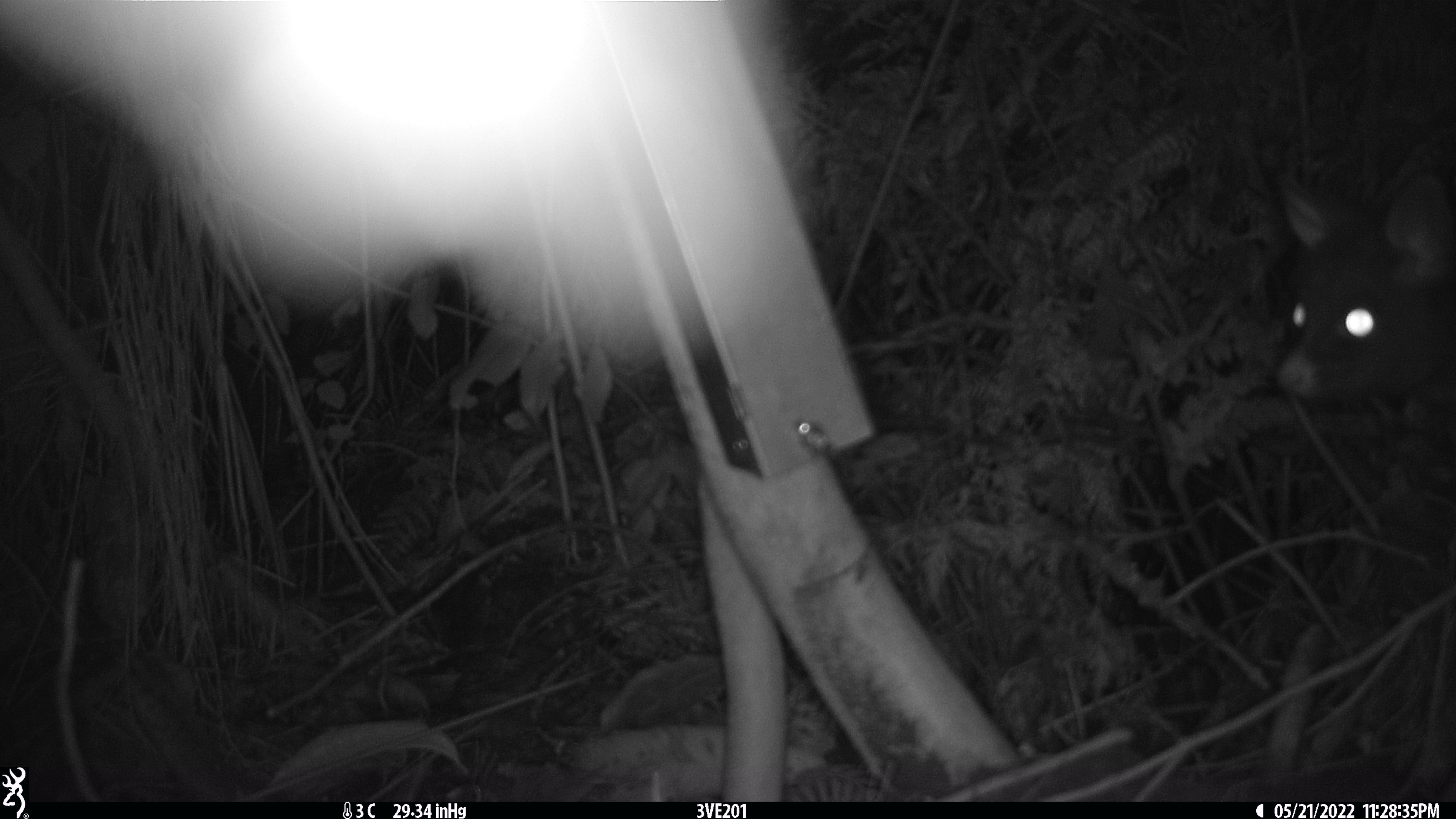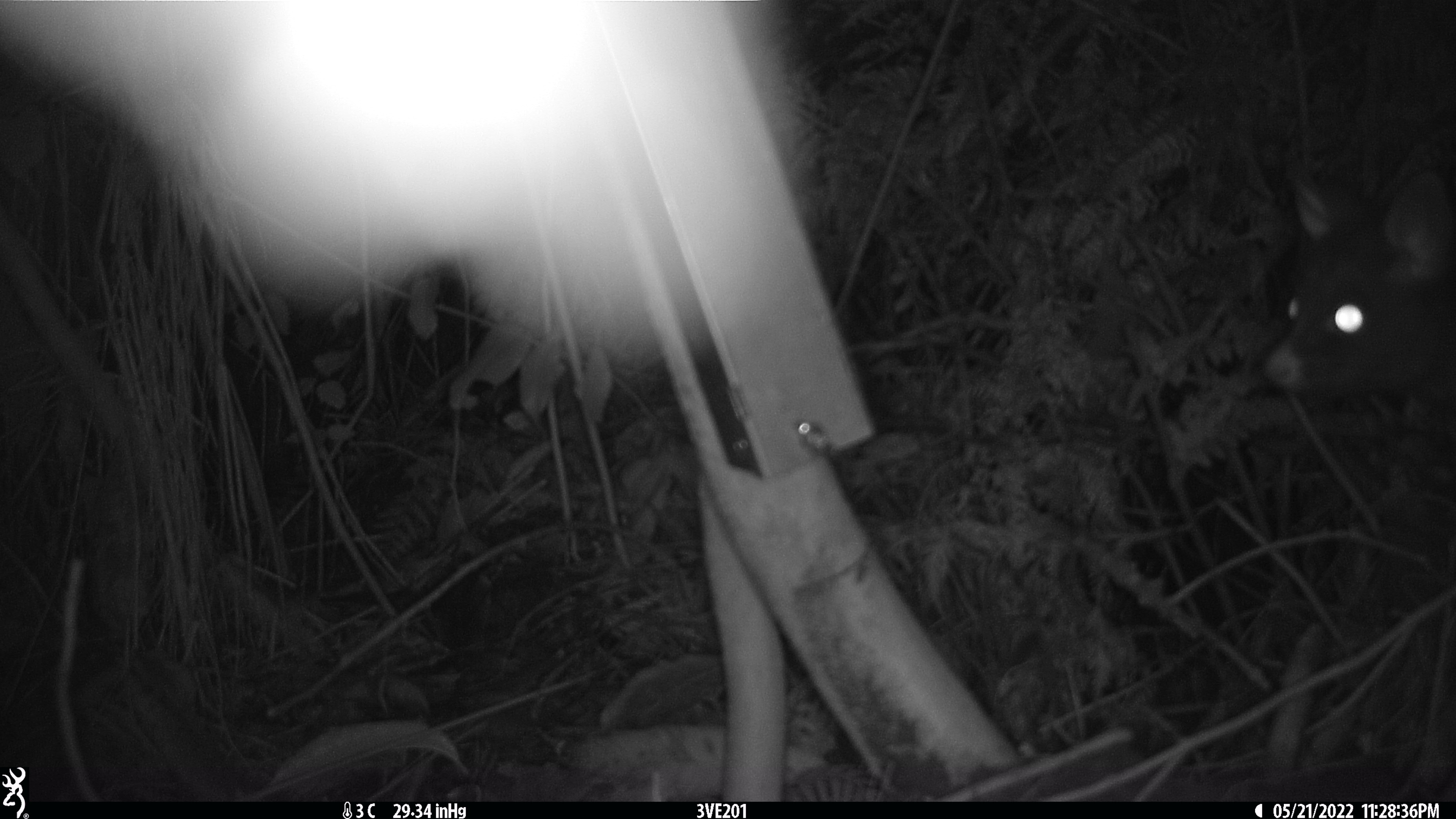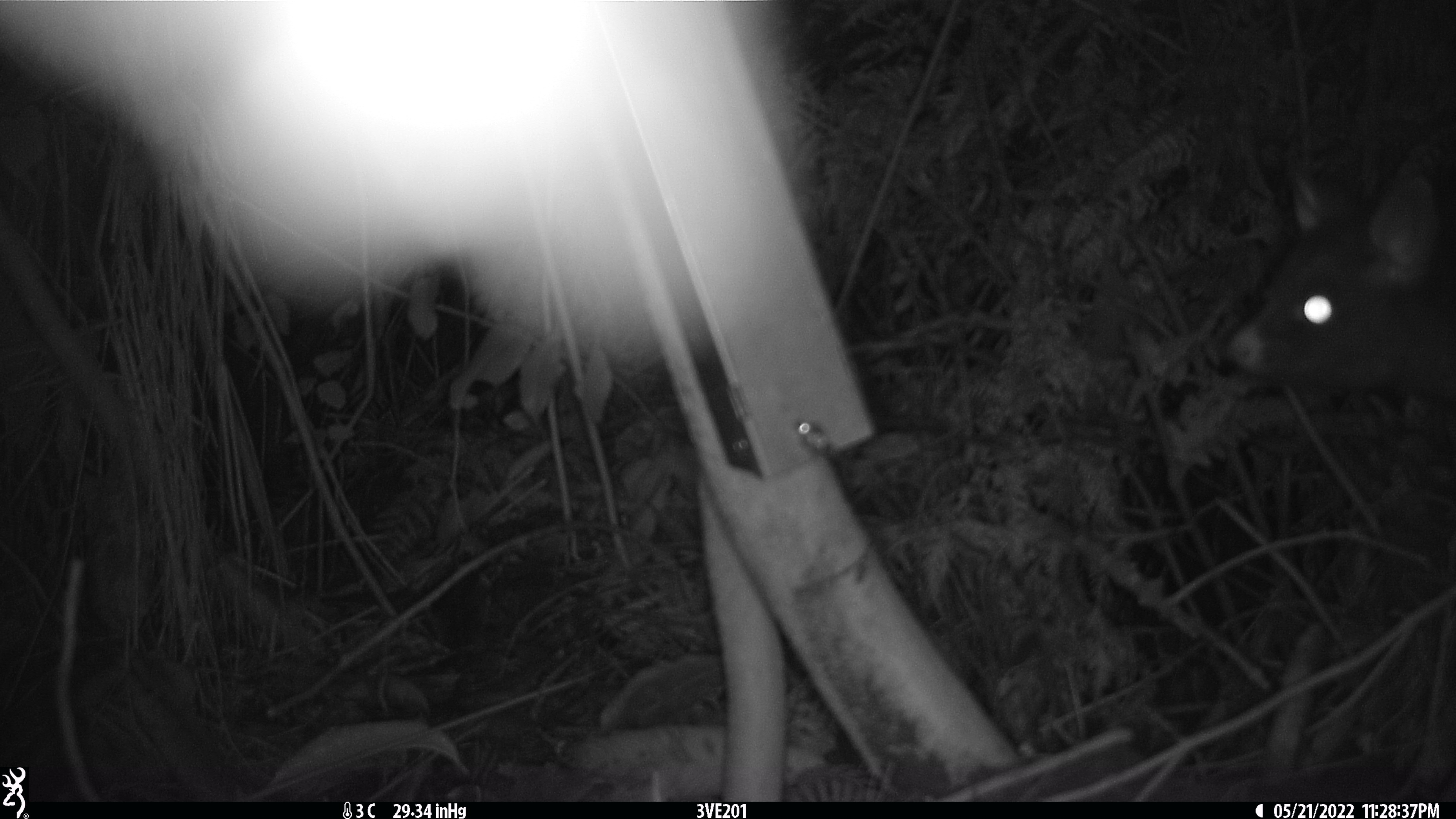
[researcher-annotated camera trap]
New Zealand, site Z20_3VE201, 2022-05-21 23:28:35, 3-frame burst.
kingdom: Animalia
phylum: Chordata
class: Mammalia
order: Diprotodontia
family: Phalangeridae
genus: Trichosurus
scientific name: Trichosurus vulpecula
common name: common brushtail possum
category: possum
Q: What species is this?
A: Possum (common brushtail possum) (Trichosurus vulpecula).